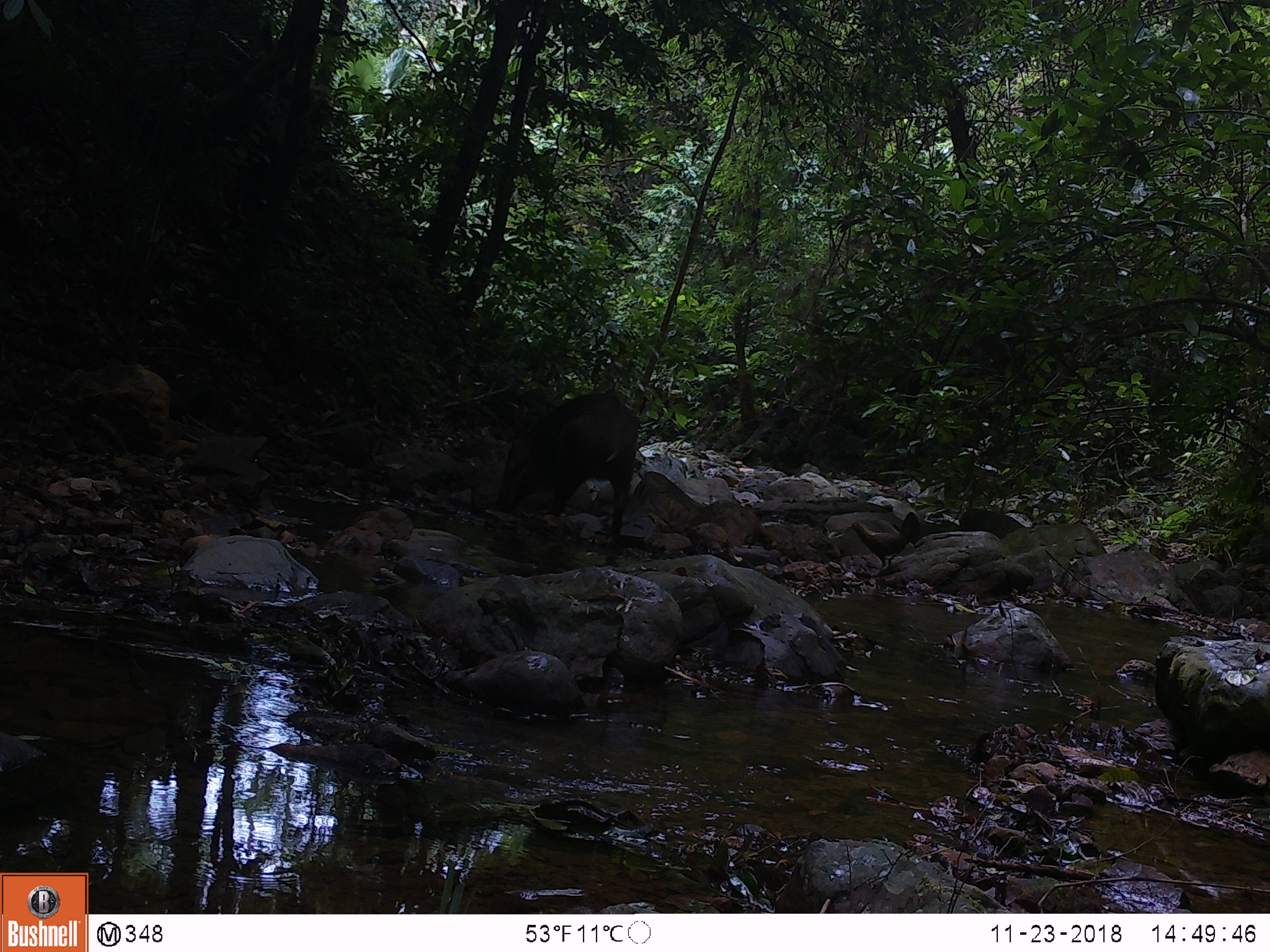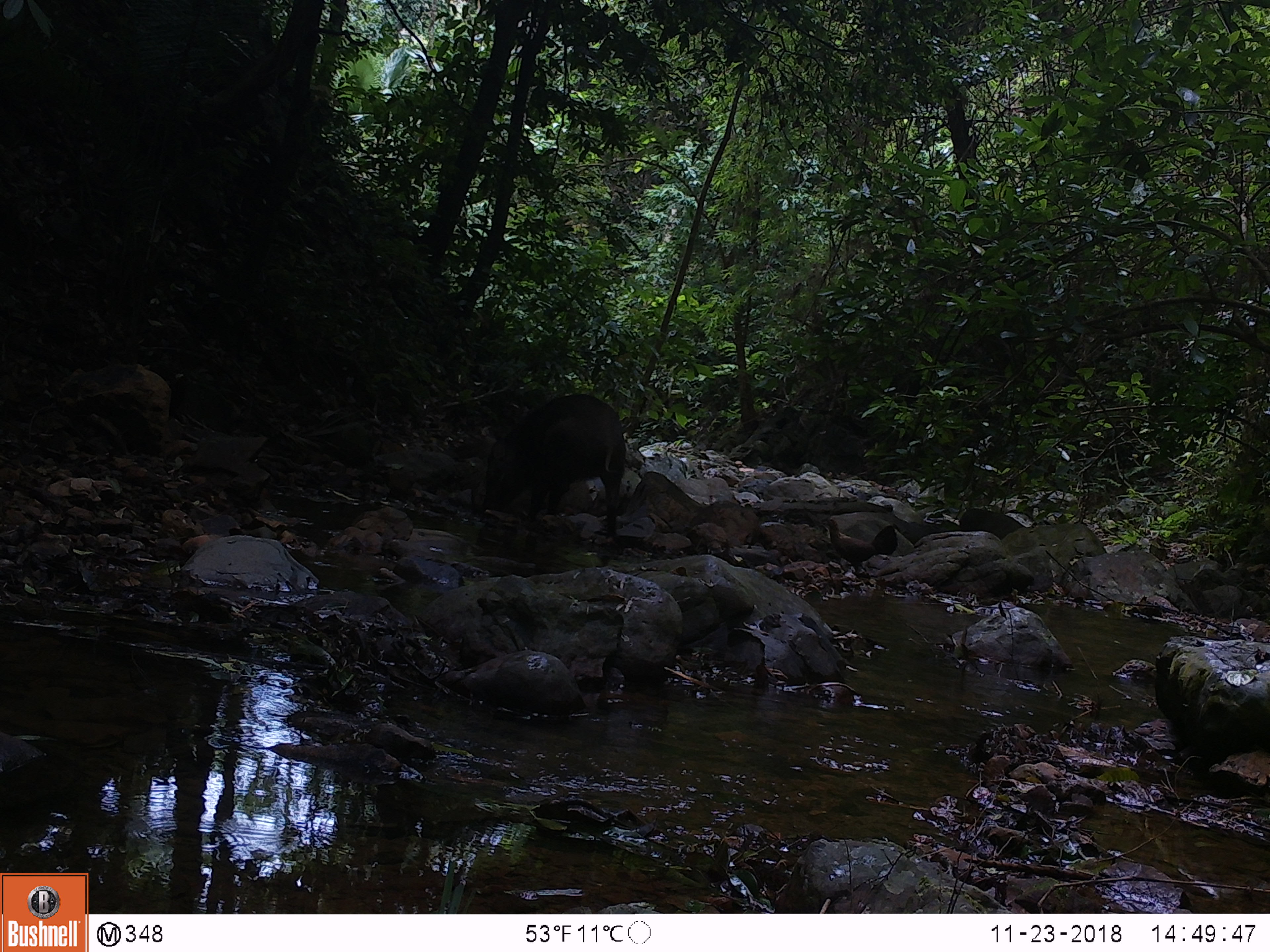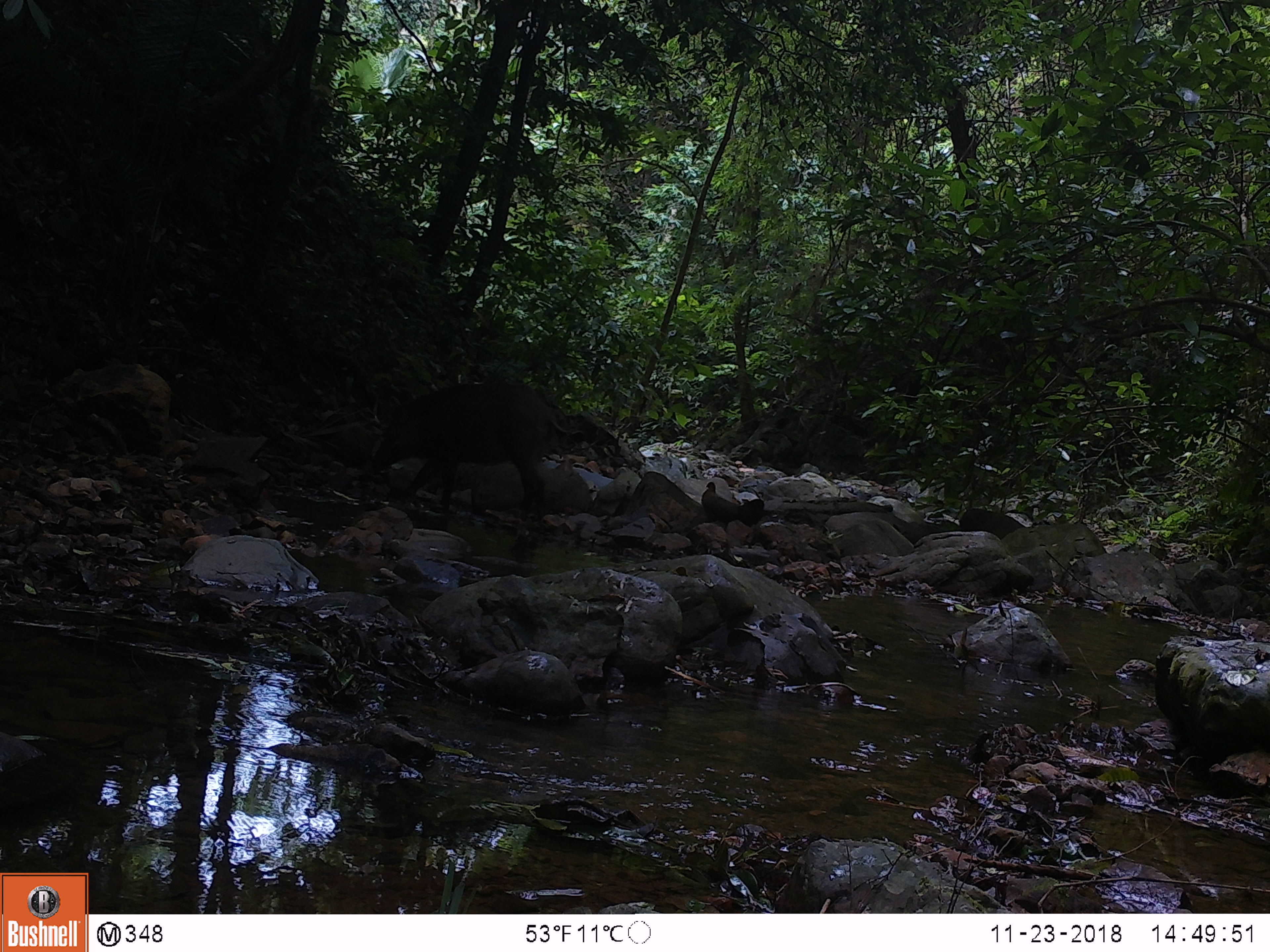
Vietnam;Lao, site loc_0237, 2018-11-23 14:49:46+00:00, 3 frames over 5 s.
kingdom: Animalia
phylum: Chordata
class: Mammalia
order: Artiodactyla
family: Suidae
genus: Sus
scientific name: Sus scrofa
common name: eurasian wild pig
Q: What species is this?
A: Eurasian wild pig (Sus scrofa).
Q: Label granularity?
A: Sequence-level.